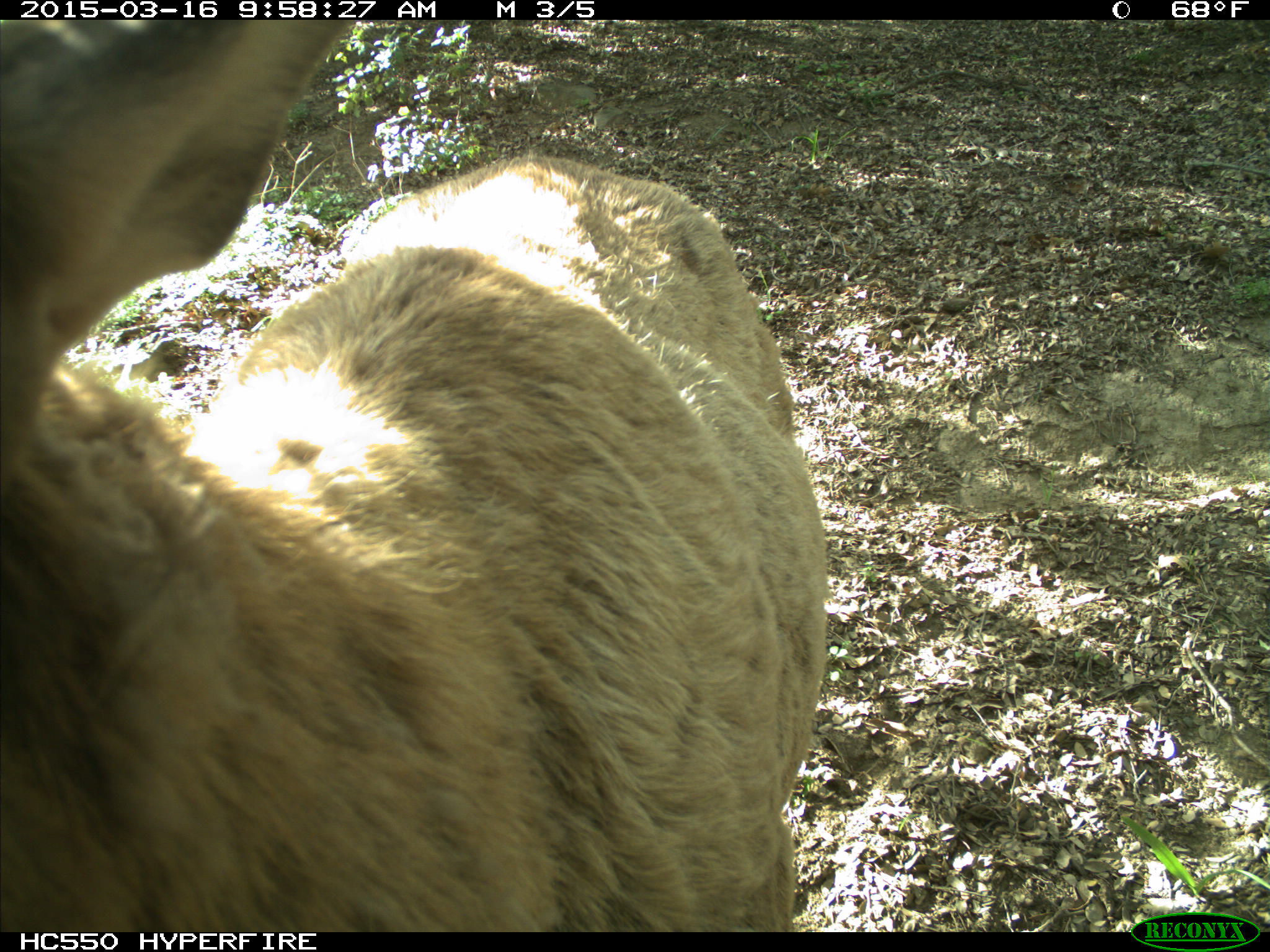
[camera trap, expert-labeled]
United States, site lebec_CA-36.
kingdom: Animalia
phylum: Chordata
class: Mammalia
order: Artiodactyla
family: Cervidae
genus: Cervus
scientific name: Cervus canadensis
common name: elk